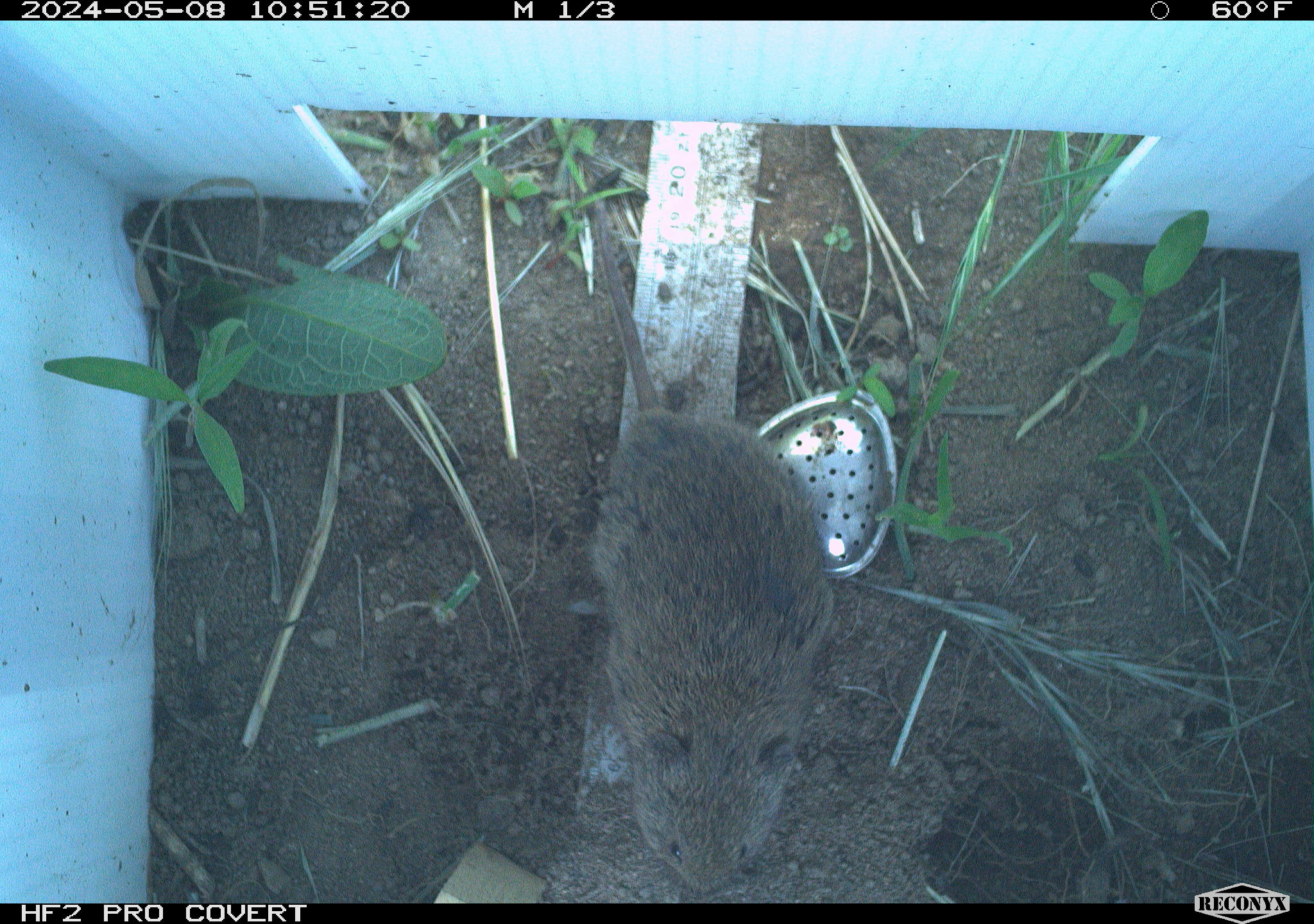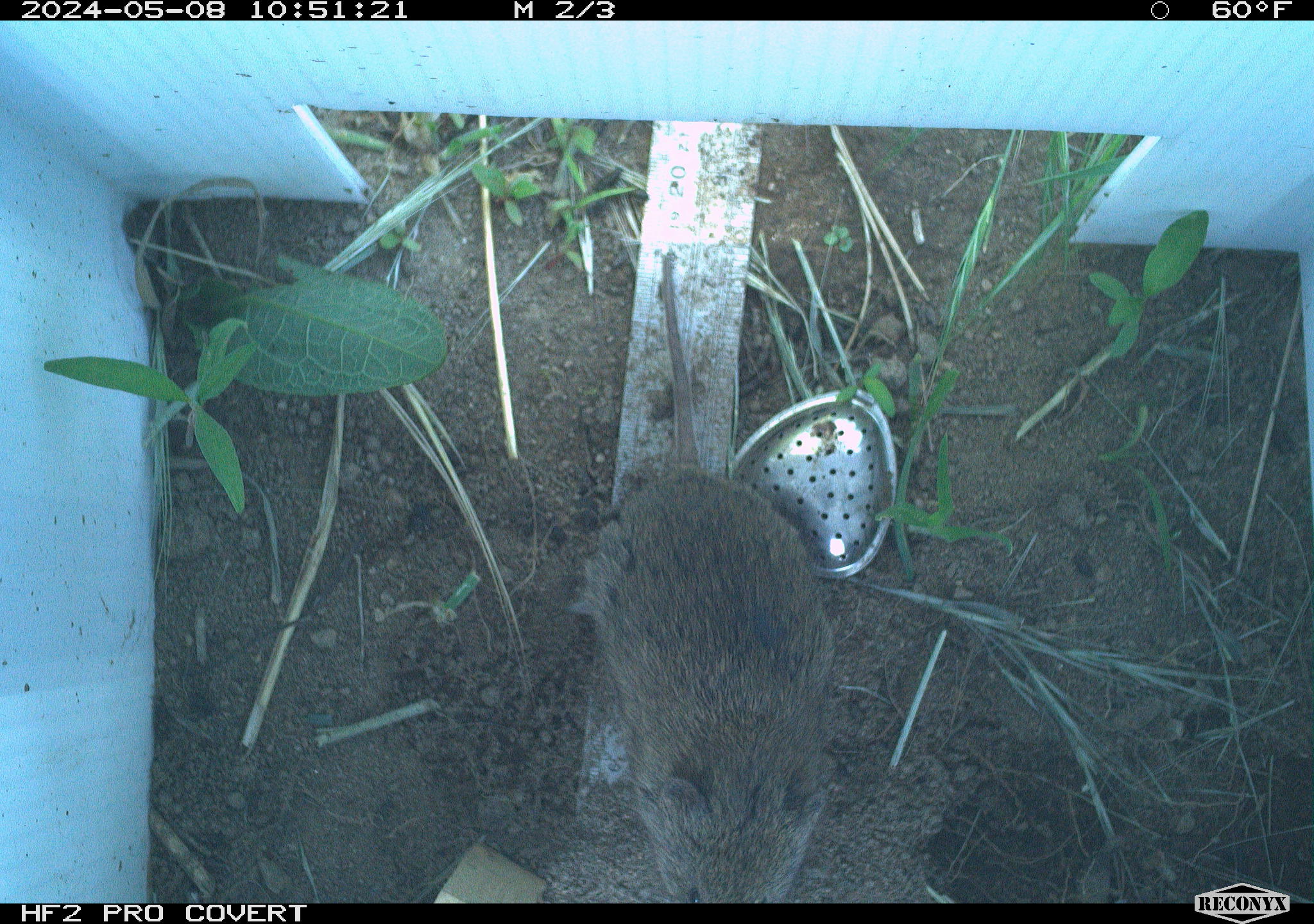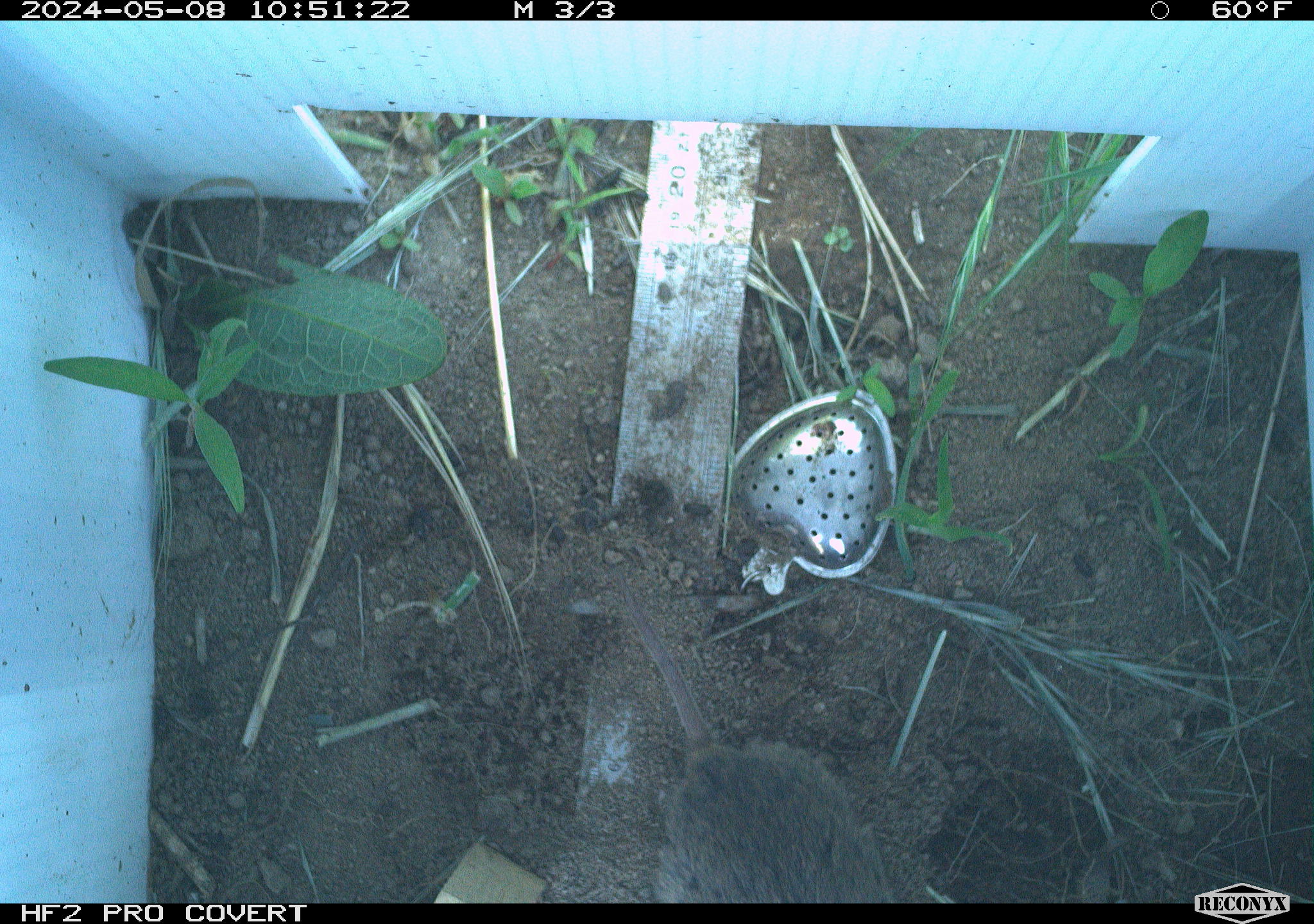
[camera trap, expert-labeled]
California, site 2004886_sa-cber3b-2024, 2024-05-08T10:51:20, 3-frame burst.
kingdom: Animalia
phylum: Chordata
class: Mammalia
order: Rodentia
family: Cricetidae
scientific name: Arvicolinae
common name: voles, lemmings, and muskrats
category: arvicolinae subfamily